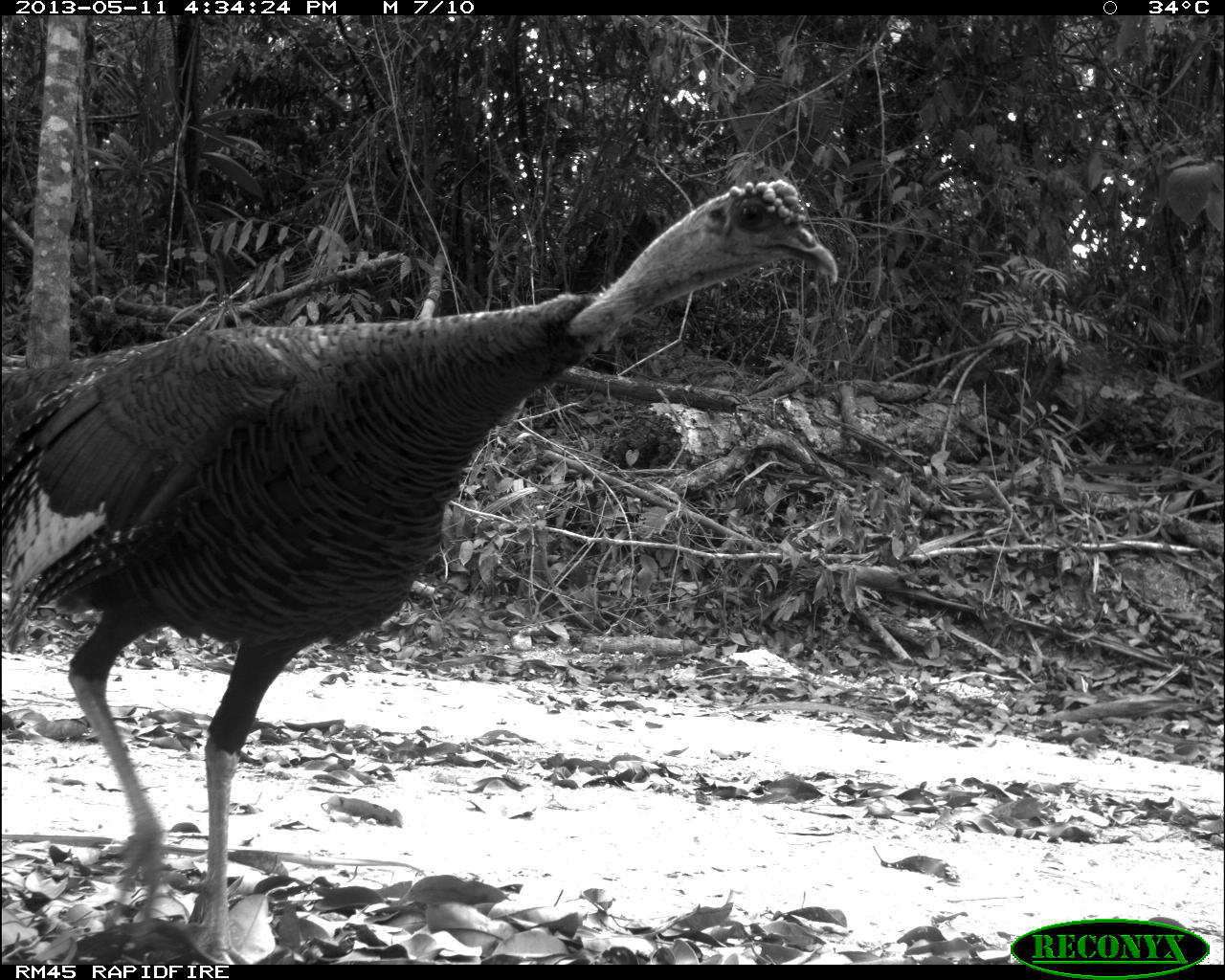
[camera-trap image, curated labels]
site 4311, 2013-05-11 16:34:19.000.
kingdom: Animalia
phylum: Chordata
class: Aves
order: Galliformes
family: Phasianidae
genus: Meleagris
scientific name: Meleagris ocellata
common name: ocellated turkey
Meleagris ocellata (ocellated turkey), count 2.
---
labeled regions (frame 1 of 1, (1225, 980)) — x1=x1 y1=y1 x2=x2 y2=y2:
meleagris ocellata: x1=0 y1=174 x2=839 y2=963